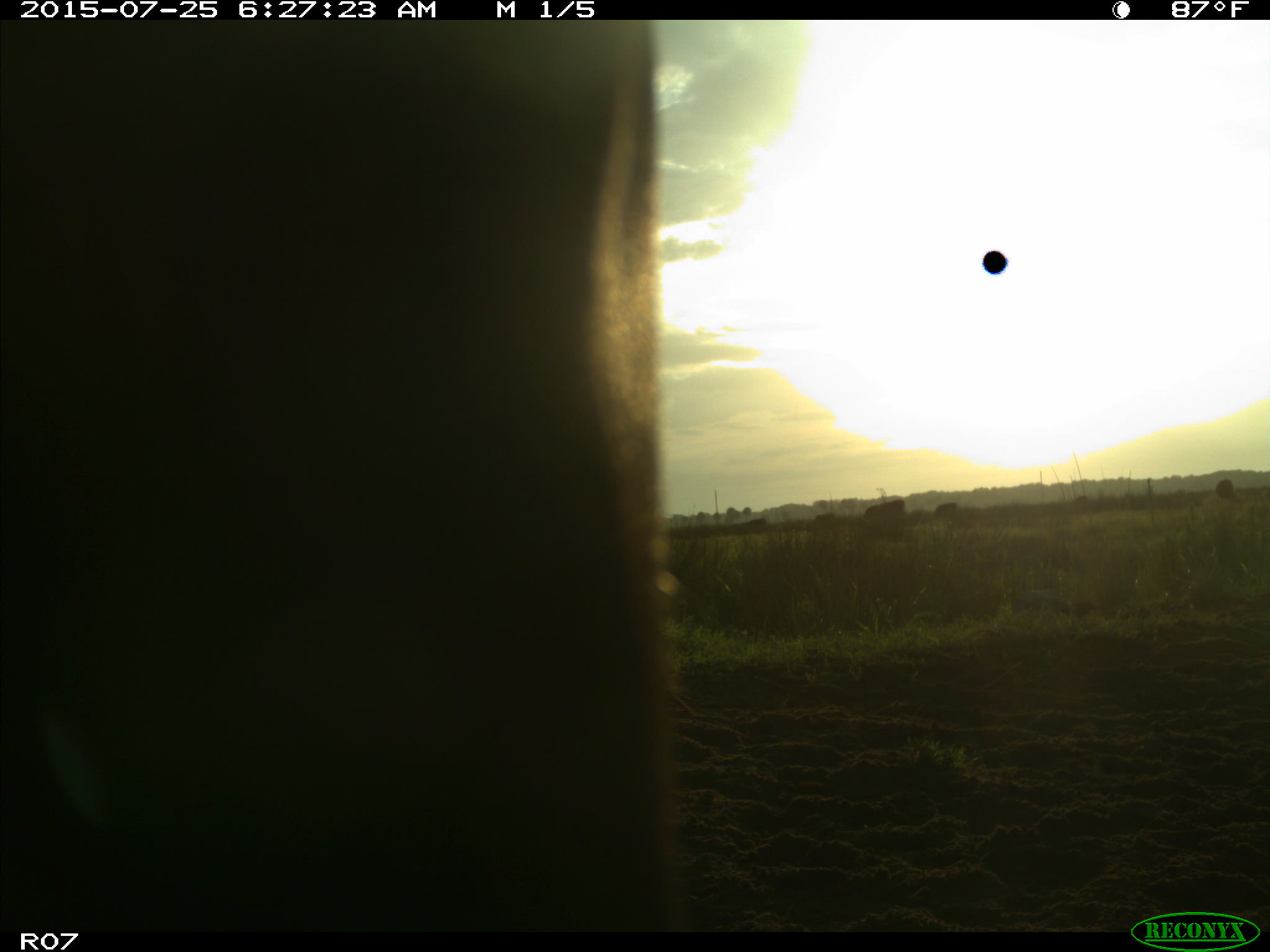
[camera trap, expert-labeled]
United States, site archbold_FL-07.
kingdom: Animalia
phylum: Chordata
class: Mammalia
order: Artiodactyla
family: Bovidae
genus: Bos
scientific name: Bos taurus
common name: domestic cow